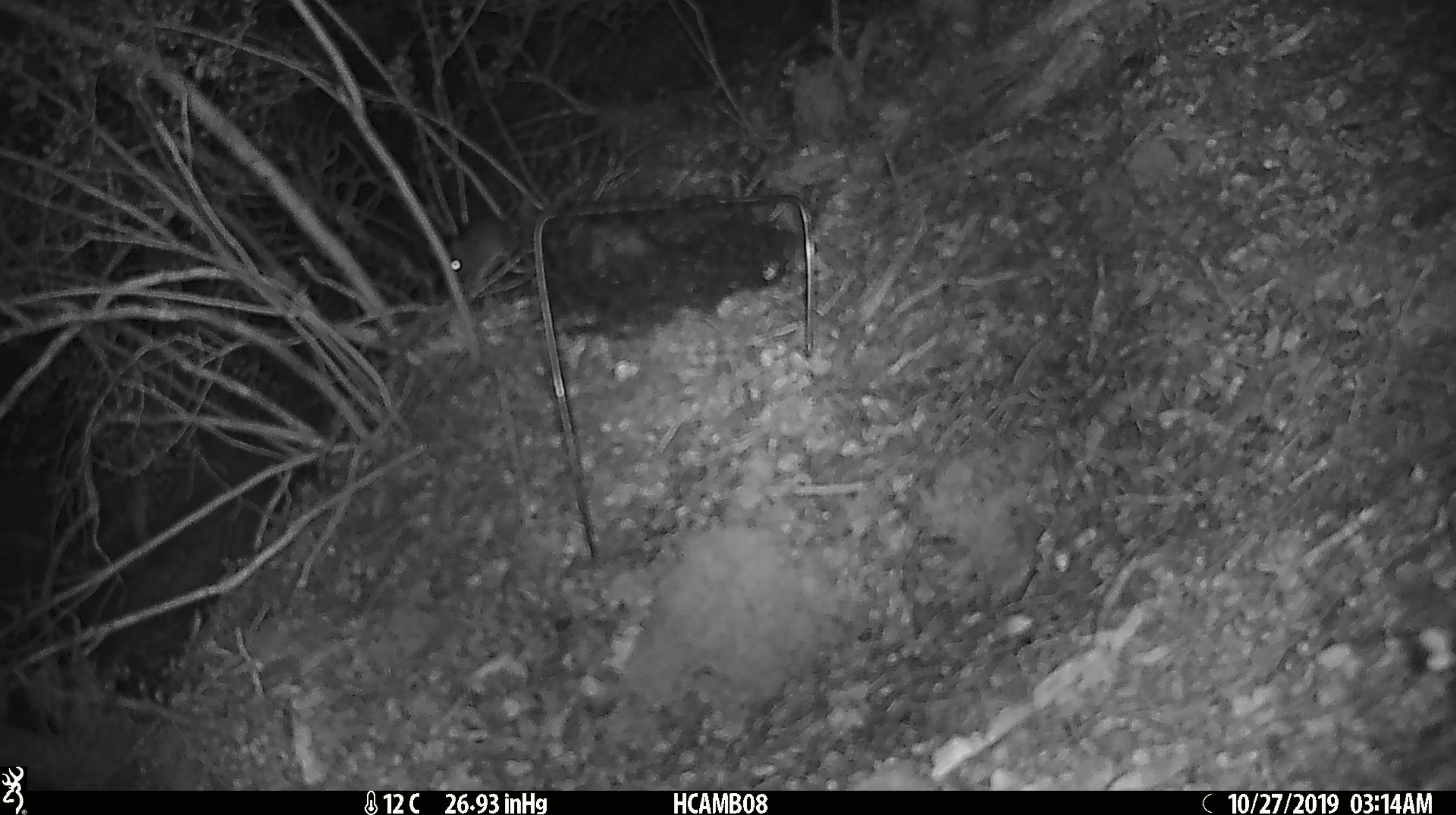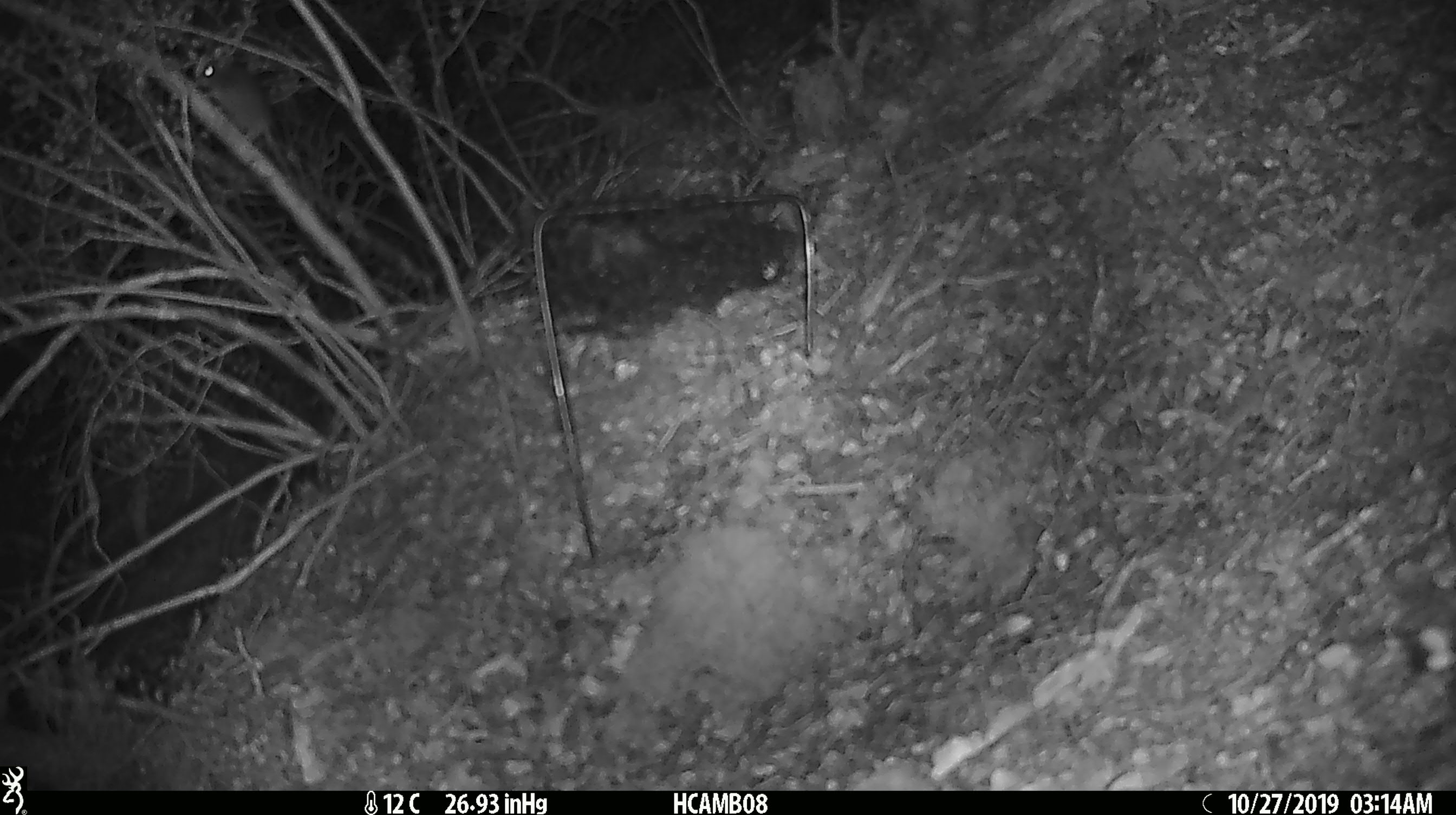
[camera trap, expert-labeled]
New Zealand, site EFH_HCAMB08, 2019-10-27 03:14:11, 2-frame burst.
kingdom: Animalia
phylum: Chordata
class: Mammalia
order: Rodentia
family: Muridae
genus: Mus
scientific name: Mus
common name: mouse